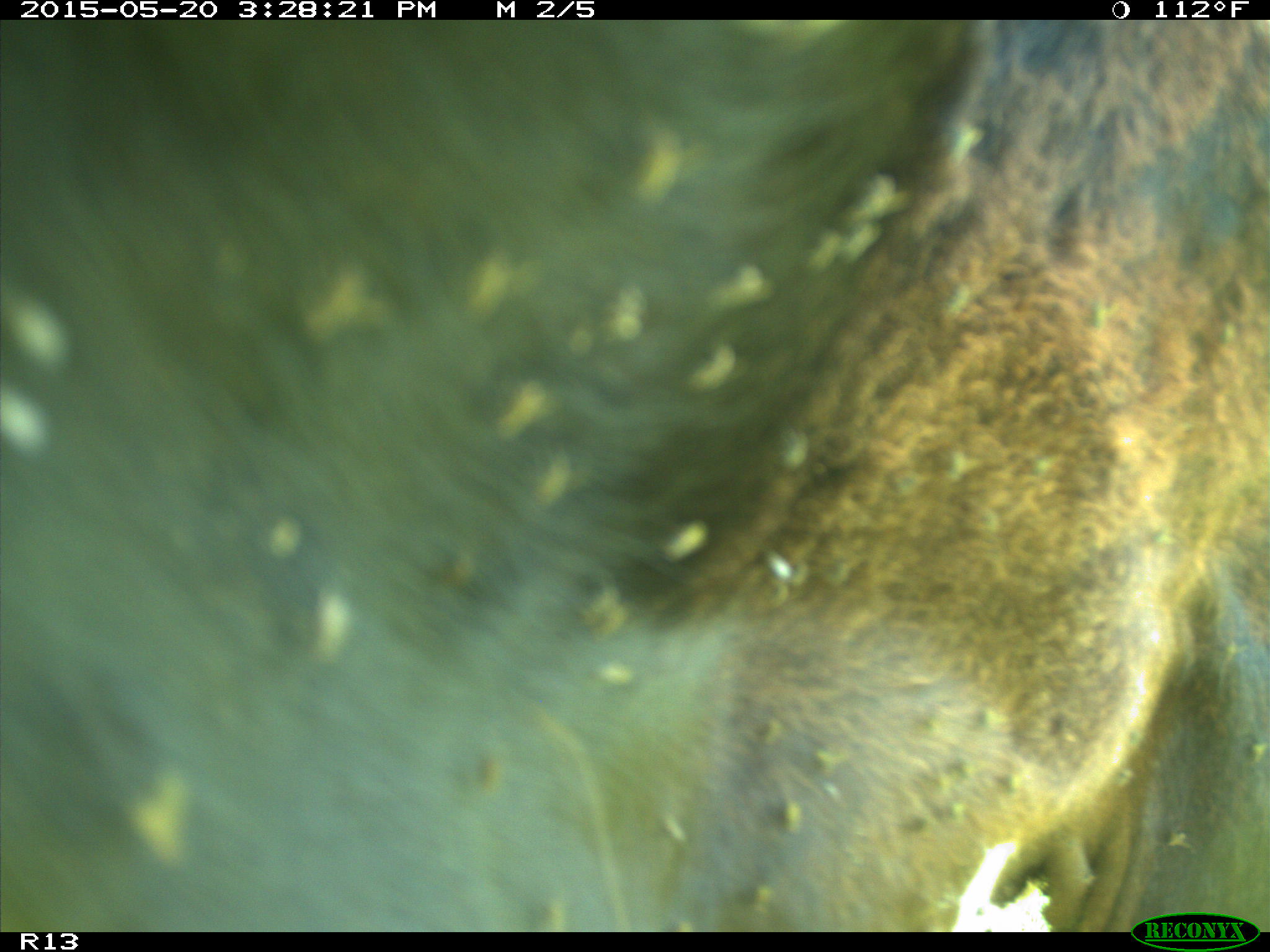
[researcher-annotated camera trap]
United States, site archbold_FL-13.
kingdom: Animalia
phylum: Chordata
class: Mammalia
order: Artiodactyla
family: Bovidae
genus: Bos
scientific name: Bos taurus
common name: domestic cow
Bos taurus (domestic cow).